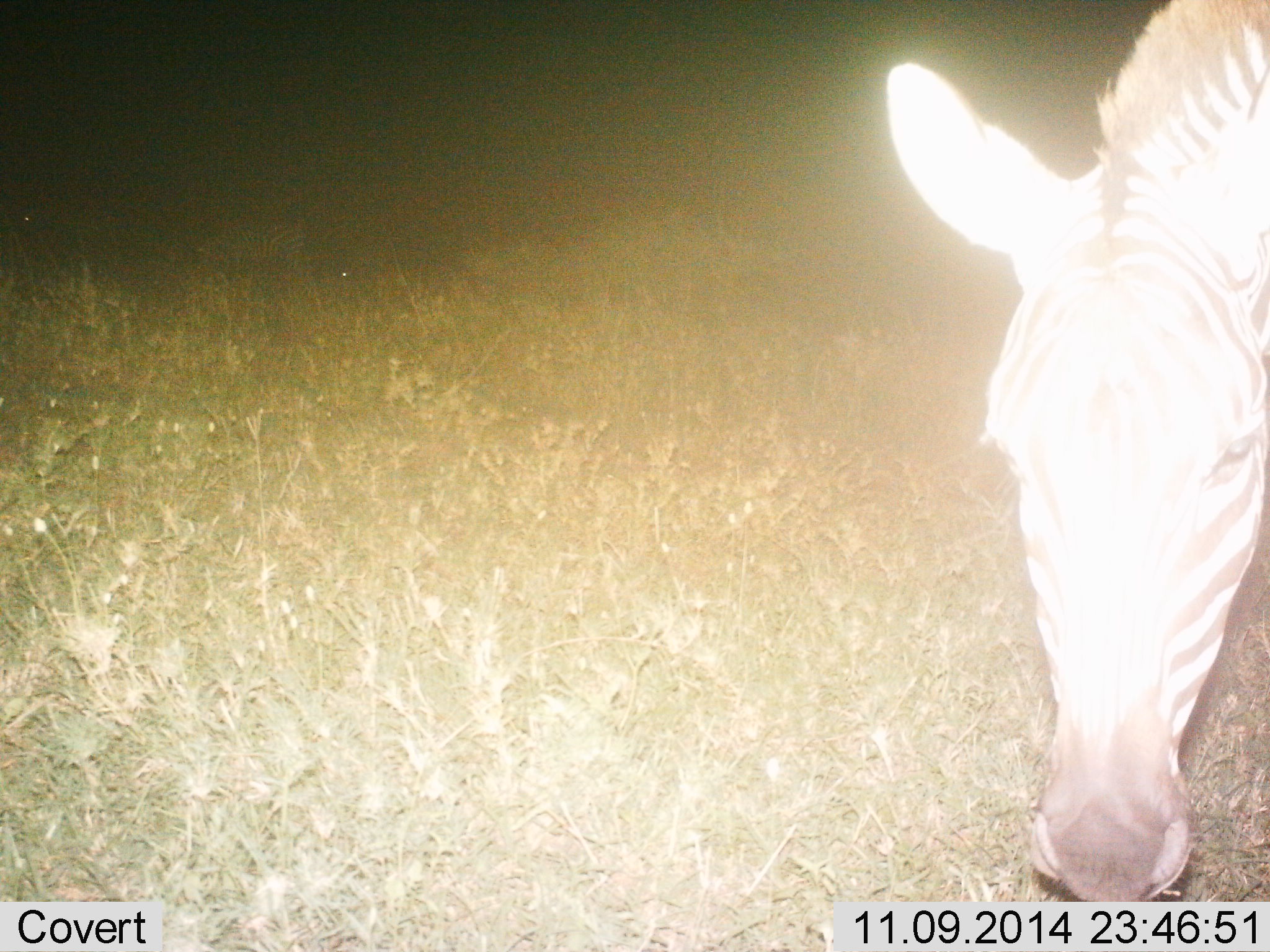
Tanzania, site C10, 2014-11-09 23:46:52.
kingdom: Animalia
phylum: Chordata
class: Mammalia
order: Perissodactyla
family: Equidae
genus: Equus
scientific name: Equus quagga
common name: plains zebra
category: zebra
Zebra (plains zebra) (Equus quagga), count 1. Behavior (volunteer vote fractions): standing 70%, resting 0%, moving 10%, interacting 10%. Young present (vote fraction): 0%. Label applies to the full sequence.